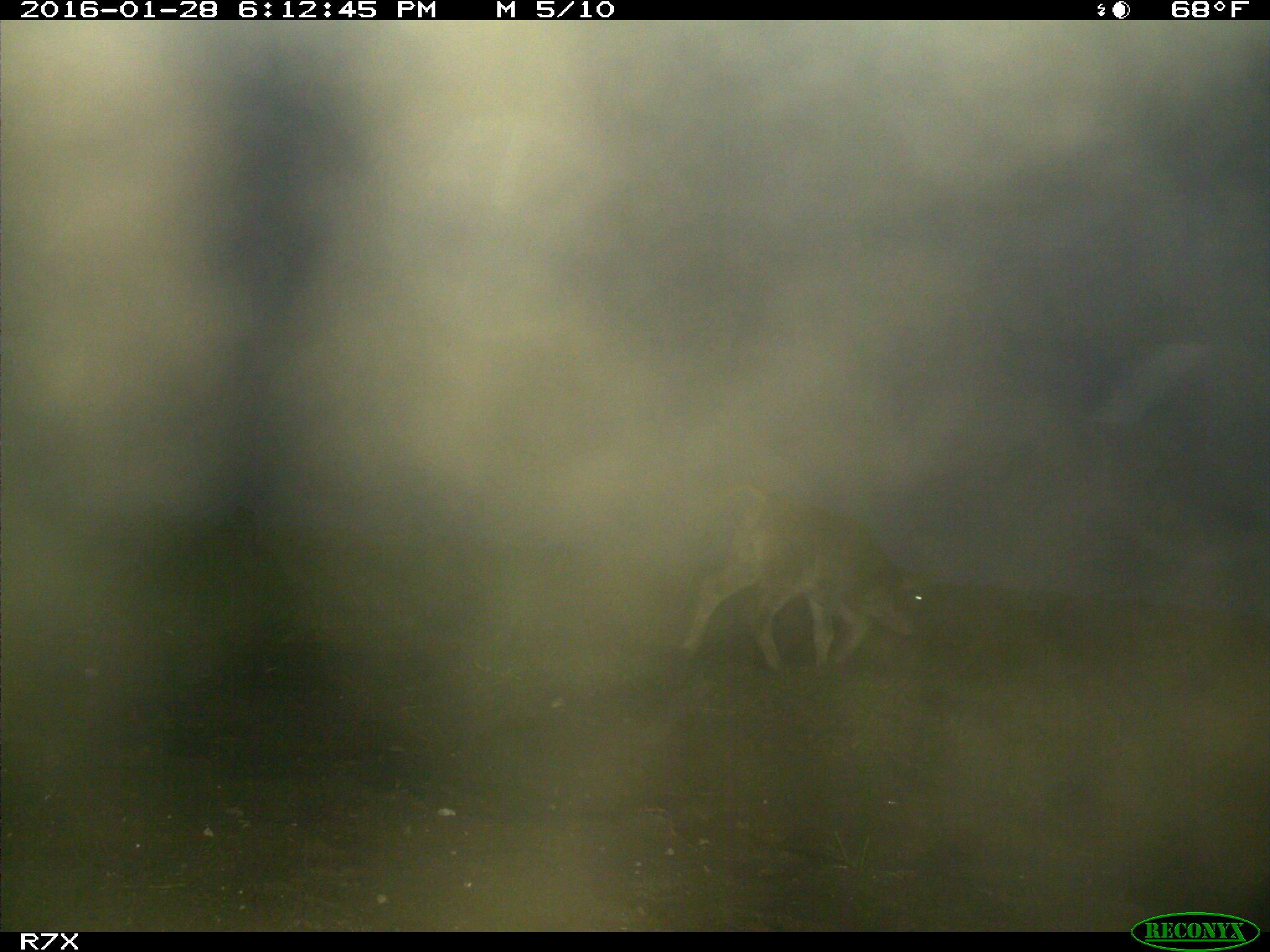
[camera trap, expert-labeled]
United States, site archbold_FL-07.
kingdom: Animalia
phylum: Chordata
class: Mammalia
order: Artiodactyla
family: Bovidae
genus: Bos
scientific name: Bos taurus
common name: domestic cow